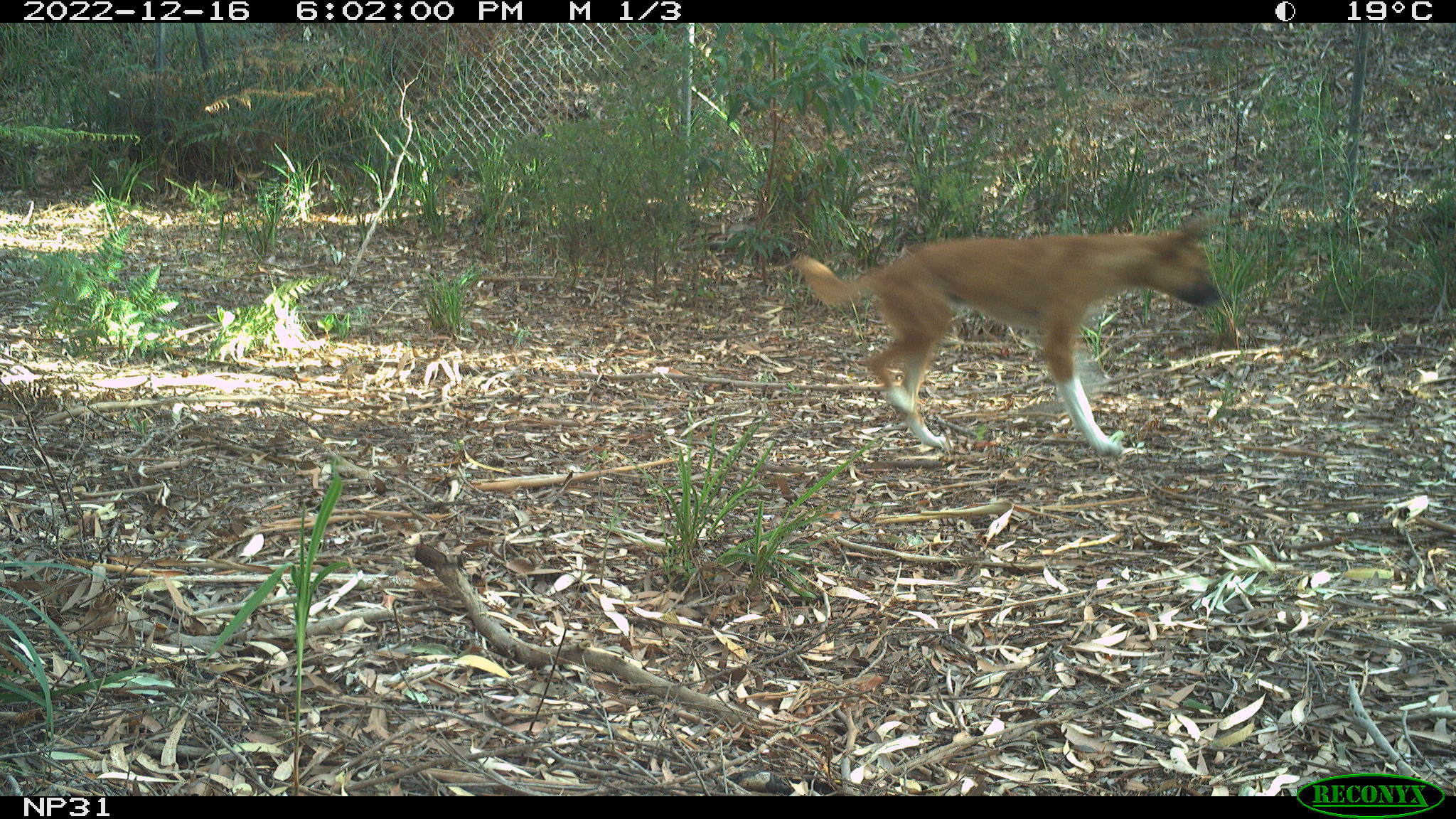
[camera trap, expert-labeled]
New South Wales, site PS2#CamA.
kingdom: Animalia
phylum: Chordata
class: Mammalia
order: Carnivora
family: Canidae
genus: Canis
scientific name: Canis familiaris dingo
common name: dingo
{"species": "dingo (Canis familiaris dingo)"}